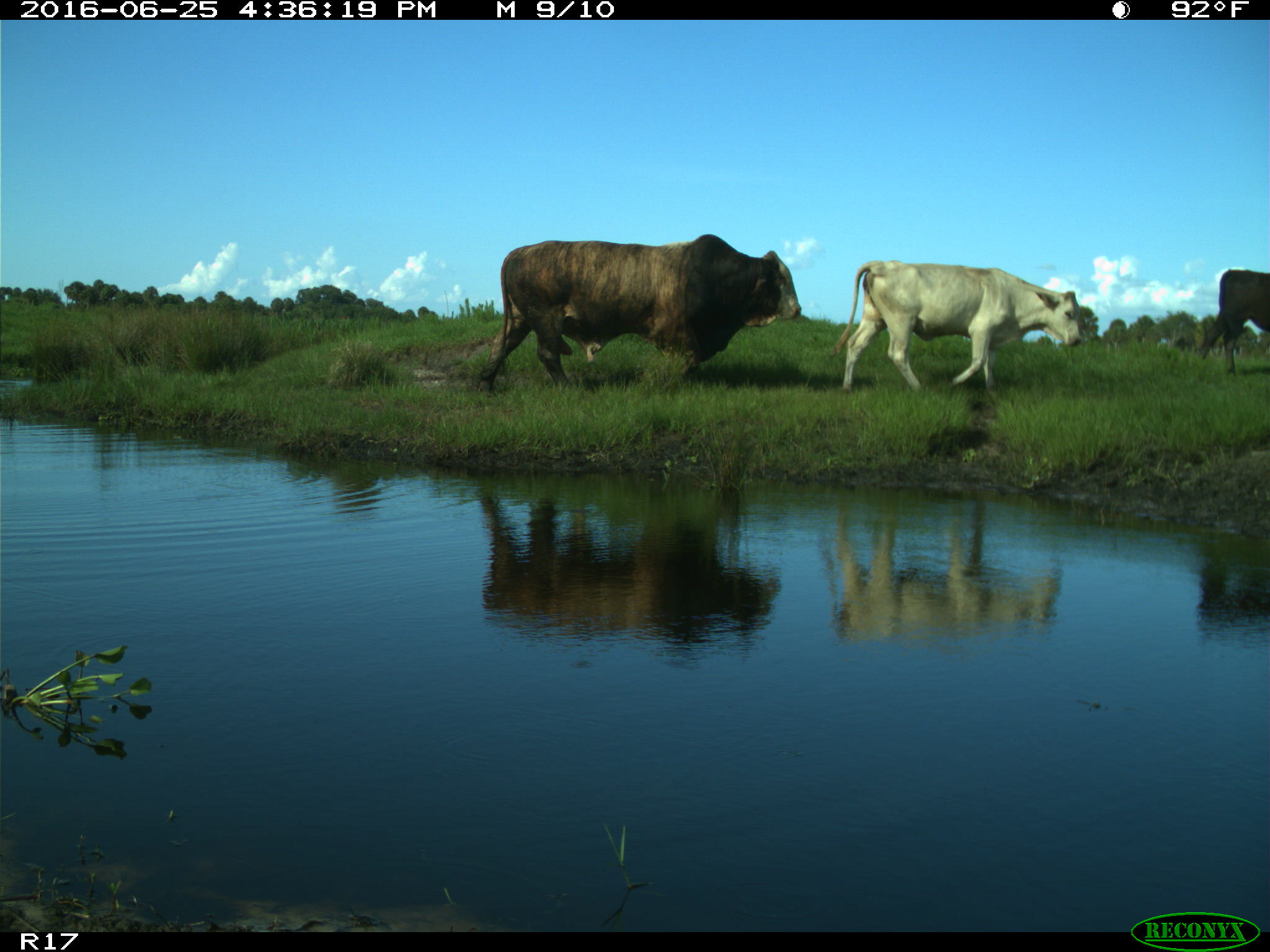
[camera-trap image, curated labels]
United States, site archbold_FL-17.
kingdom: Animalia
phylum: Chordata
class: Mammalia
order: Artiodactyla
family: Bovidae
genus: Bos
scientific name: Bos taurus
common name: domestic cow